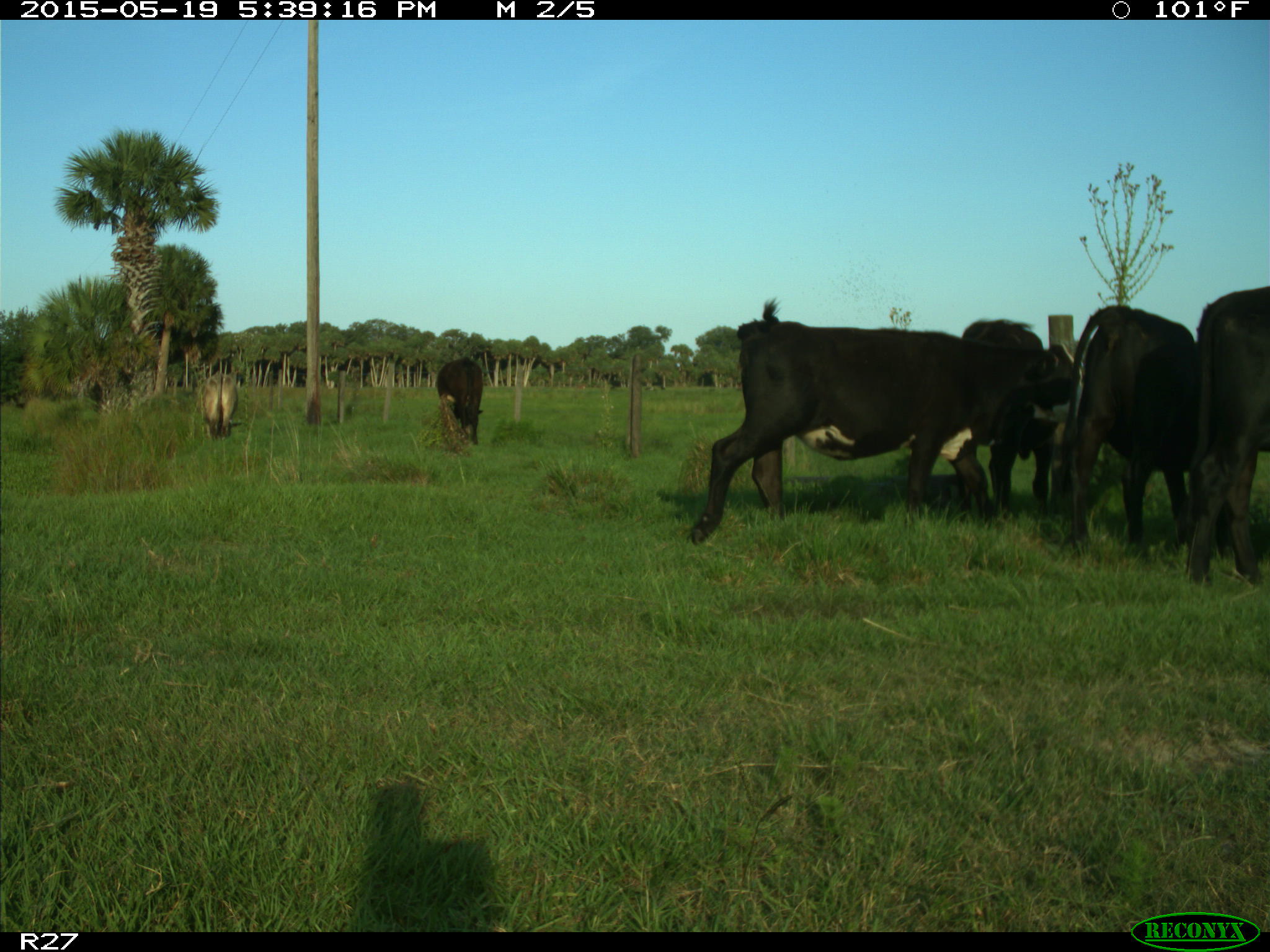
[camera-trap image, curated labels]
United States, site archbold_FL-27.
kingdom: Animalia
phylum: Chordata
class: Mammalia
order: Artiodactyla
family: Bovidae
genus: Bos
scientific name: Bos taurus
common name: domestic cow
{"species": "Bos taurus (domestic cow)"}